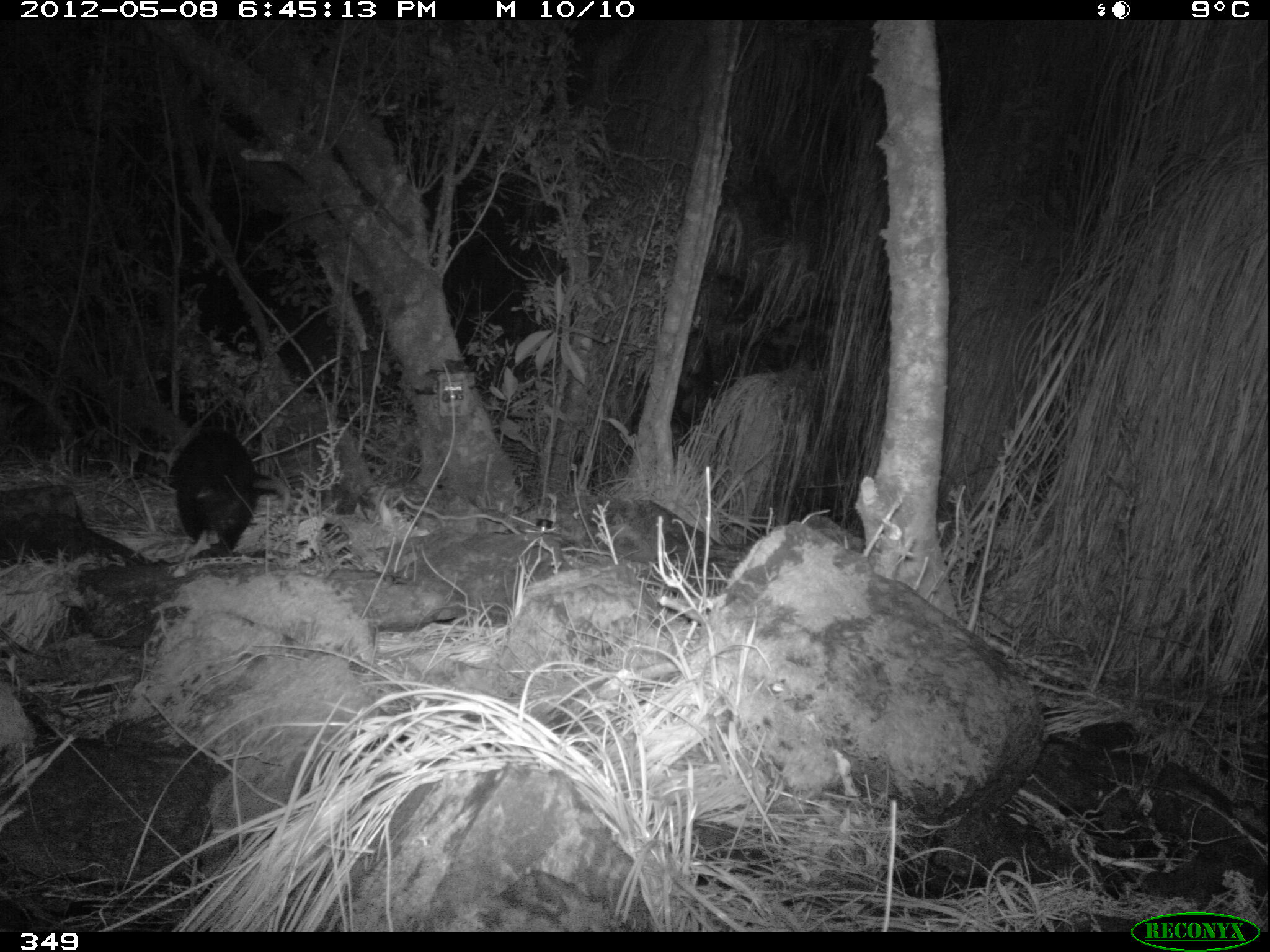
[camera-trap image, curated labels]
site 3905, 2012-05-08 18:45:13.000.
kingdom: Animalia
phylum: Chordata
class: Mammalia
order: Didelphimorphia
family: Didelphidae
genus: Didelphis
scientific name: Didelphis pernigra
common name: andean white-eared opossum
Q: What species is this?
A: Didelphis pernigra (andean white-eared opossum).